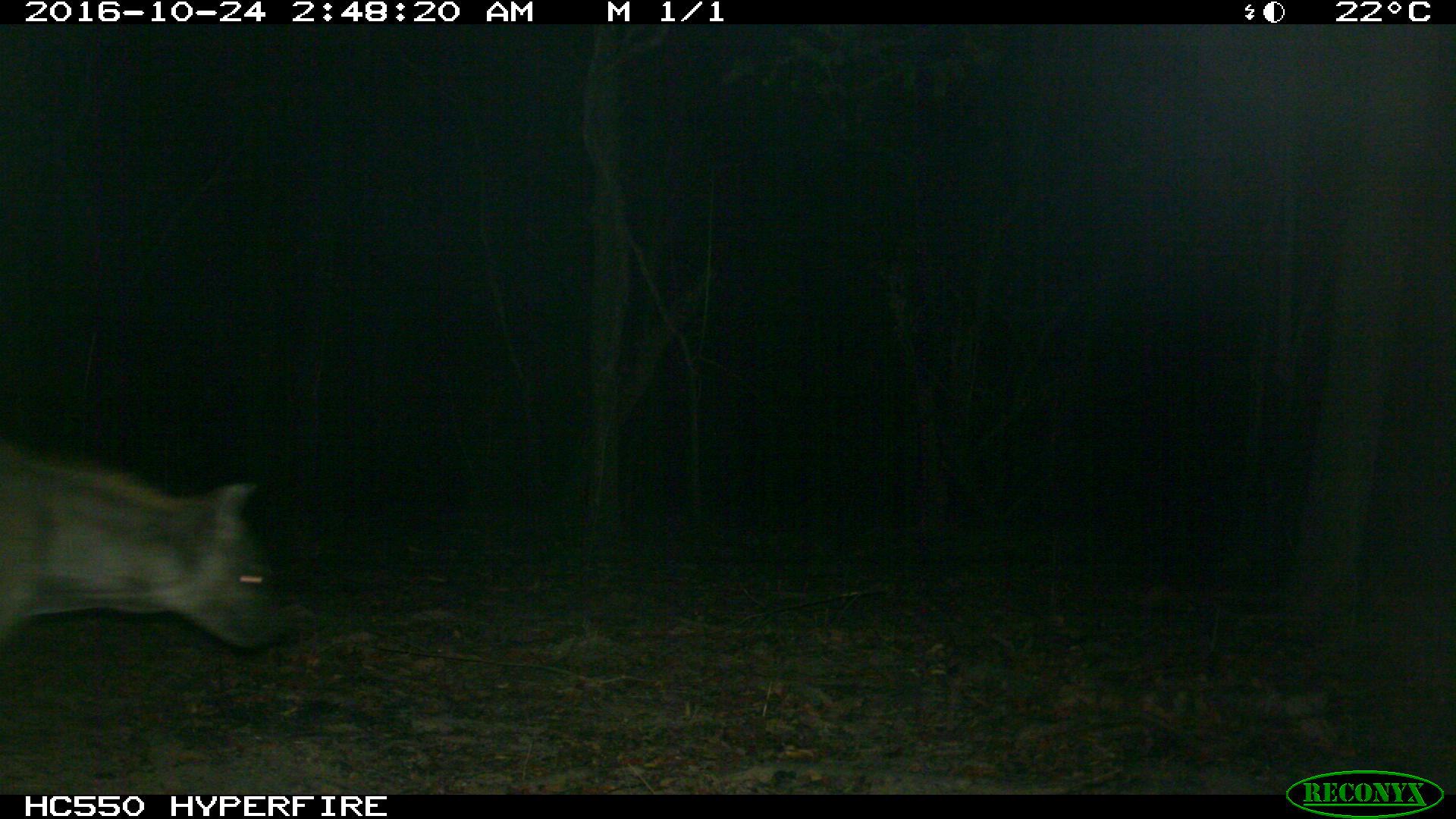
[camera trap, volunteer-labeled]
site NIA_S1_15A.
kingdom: Animalia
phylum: Chordata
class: Mammalia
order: Carnivora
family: Hyaenidae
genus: Crocuta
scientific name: Crocuta crocuta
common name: spotted hyena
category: hyenaspotted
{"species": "hyenaspotted (spotted hyena) (Crocuta crocuta)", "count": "1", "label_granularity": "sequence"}